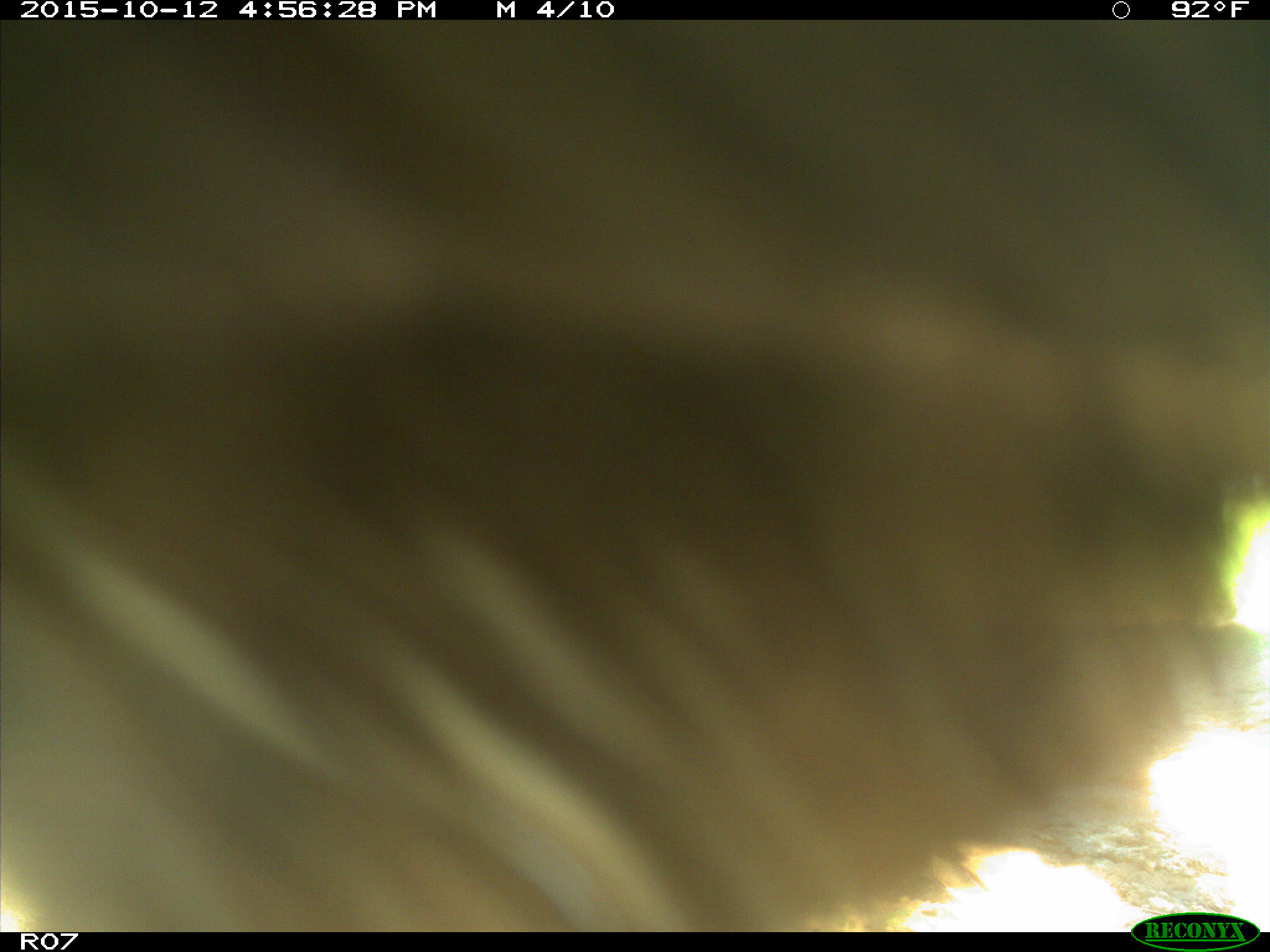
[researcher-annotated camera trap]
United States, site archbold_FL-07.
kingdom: Animalia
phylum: Chordata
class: Mammalia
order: Artiodactyla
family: Bovidae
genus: Bos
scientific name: Bos taurus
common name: domestic cow